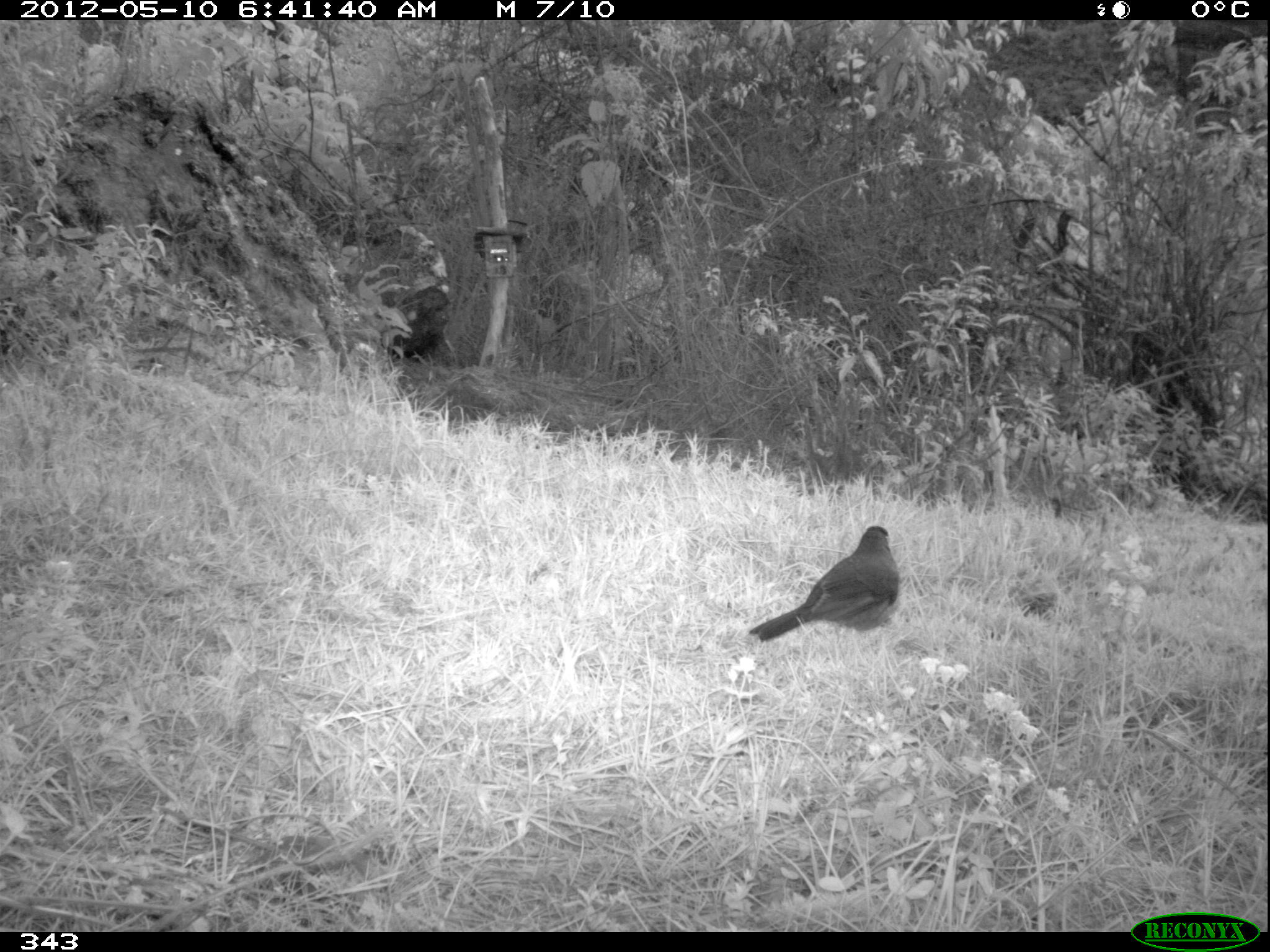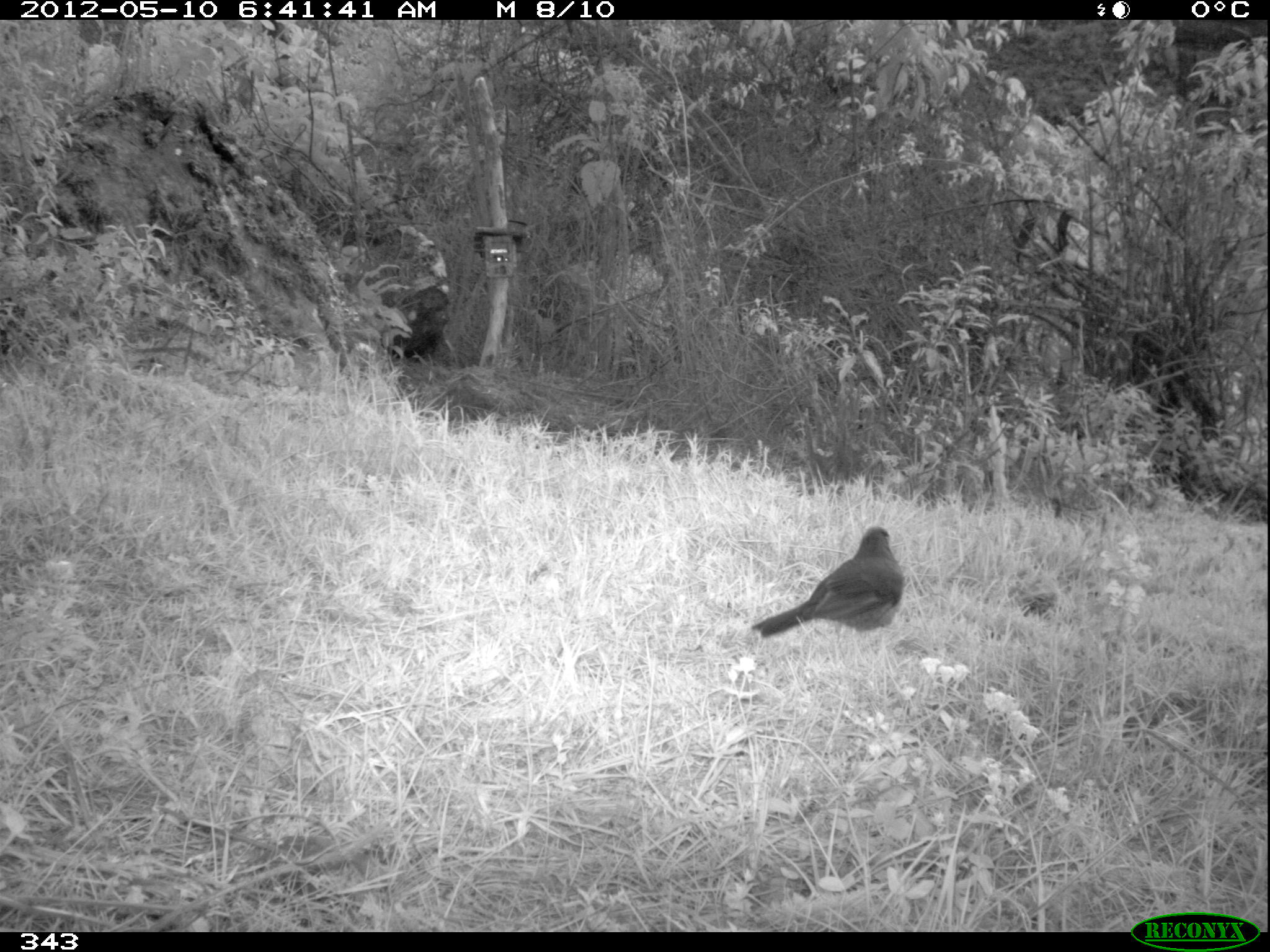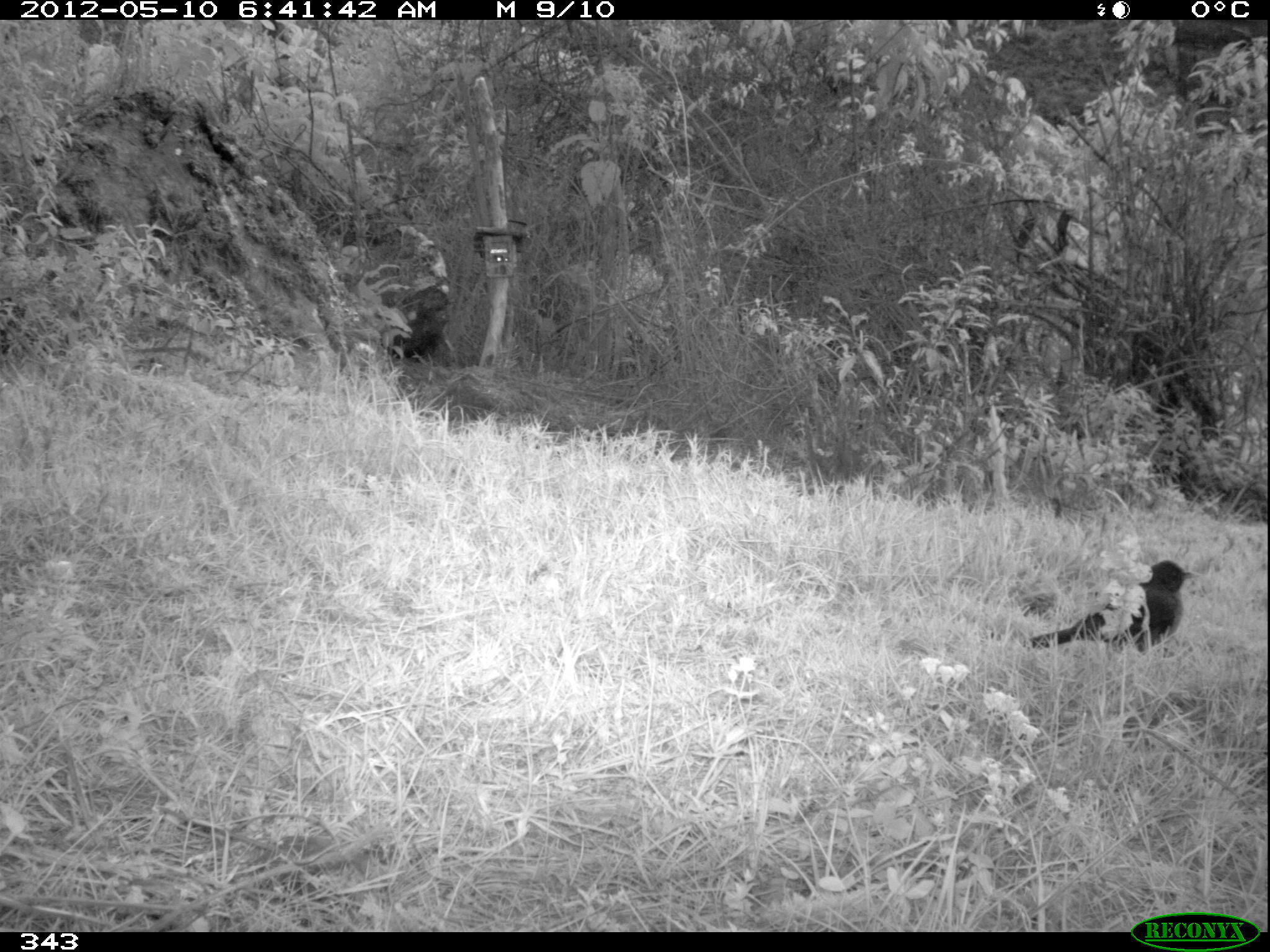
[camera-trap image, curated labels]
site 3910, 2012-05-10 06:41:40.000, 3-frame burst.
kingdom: Animalia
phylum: Chordata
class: Aves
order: Passeriformes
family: Turdidae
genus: Turdus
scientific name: Turdus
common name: true thrushes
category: turdus sp